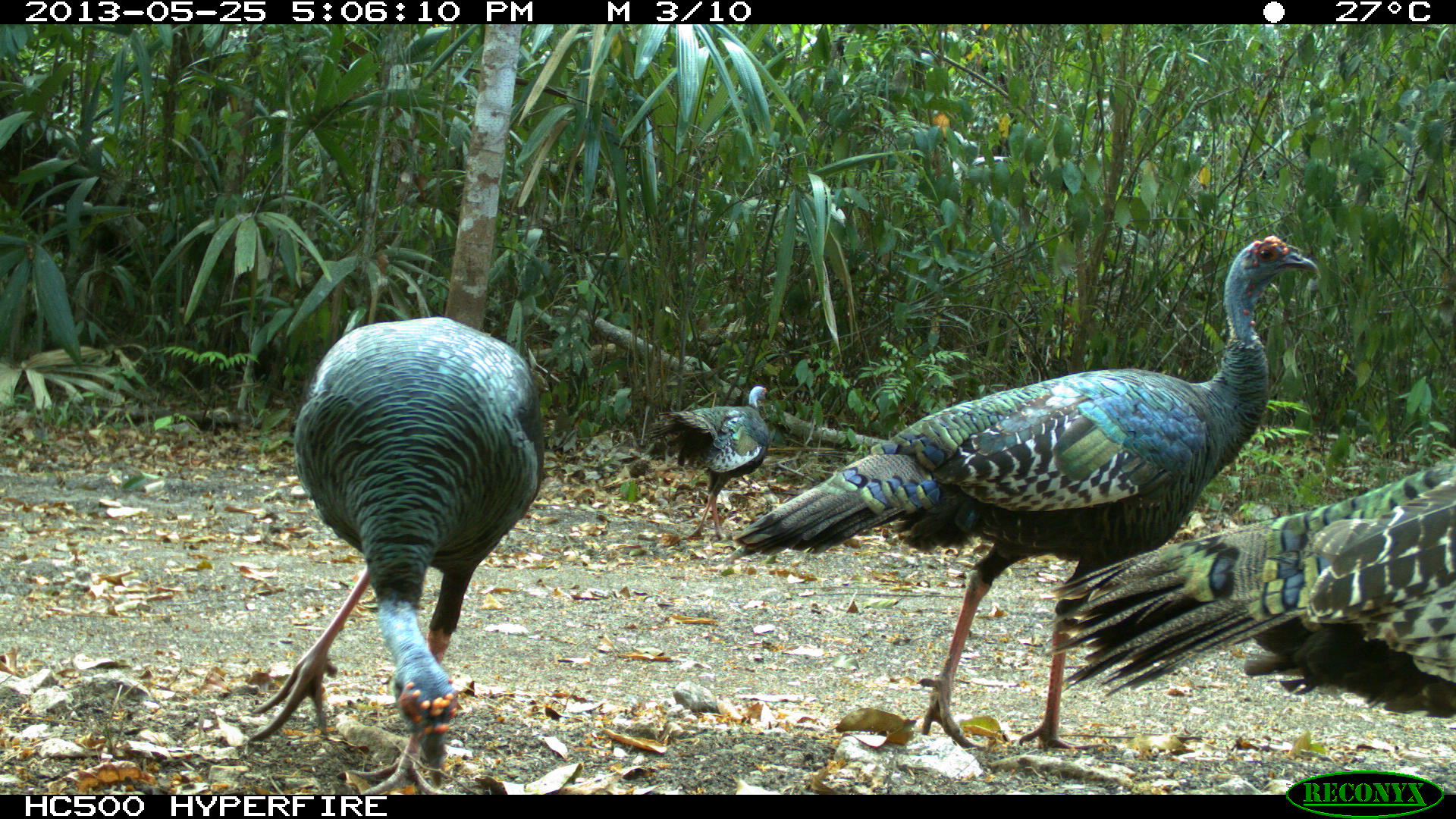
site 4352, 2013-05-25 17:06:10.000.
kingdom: Animalia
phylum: Chordata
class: Aves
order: Galliformes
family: Phasianidae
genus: Meleagris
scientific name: Meleagris ocellata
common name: ocellated turkey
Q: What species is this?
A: Meleagris ocellata (ocellated turkey).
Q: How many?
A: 4.